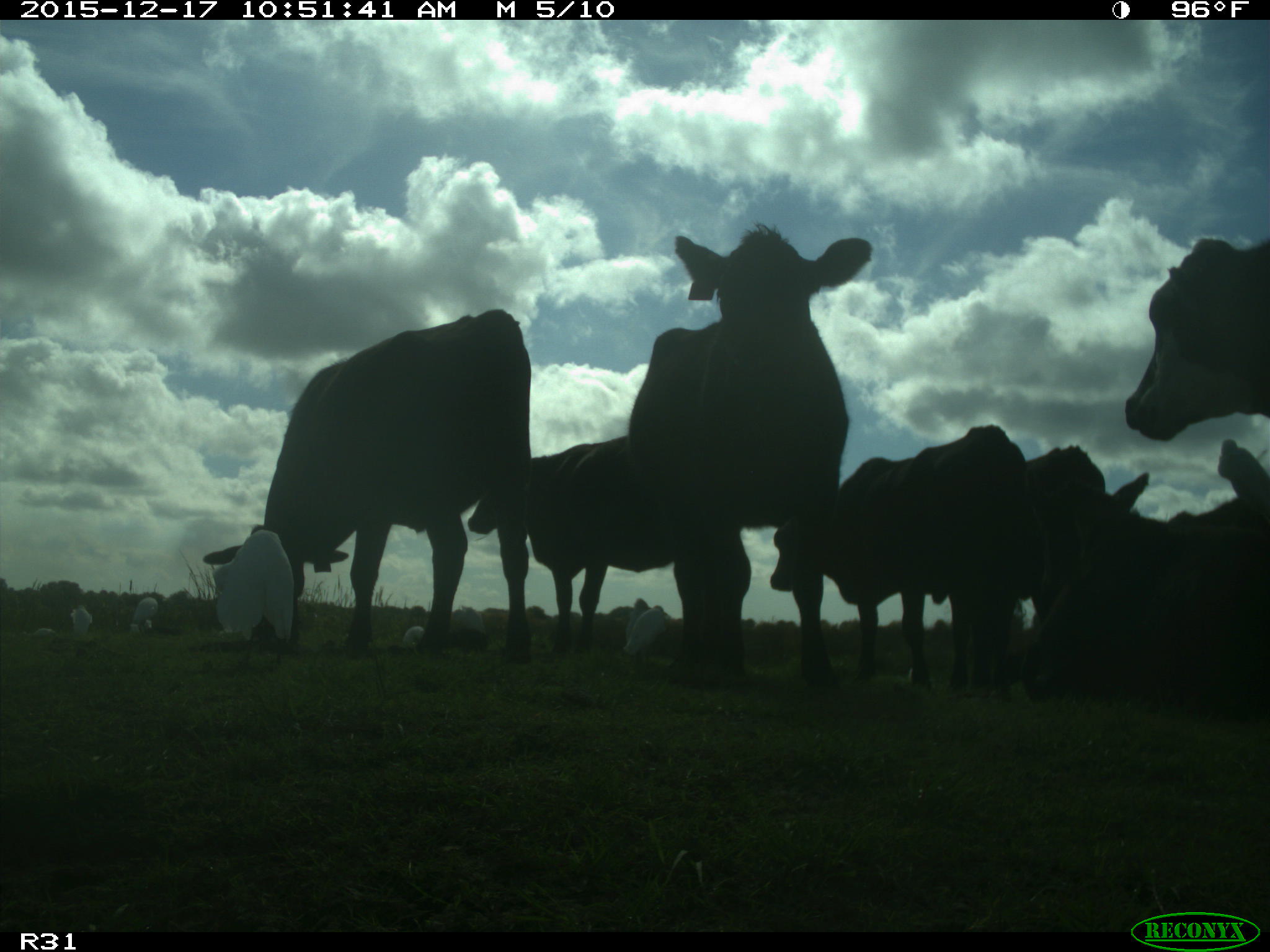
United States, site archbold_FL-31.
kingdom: Animalia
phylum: Chordata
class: Mammalia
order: Artiodactyla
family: Bovidae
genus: Bos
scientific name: Bos taurus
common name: domestic cow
Bos taurus (domestic cow).